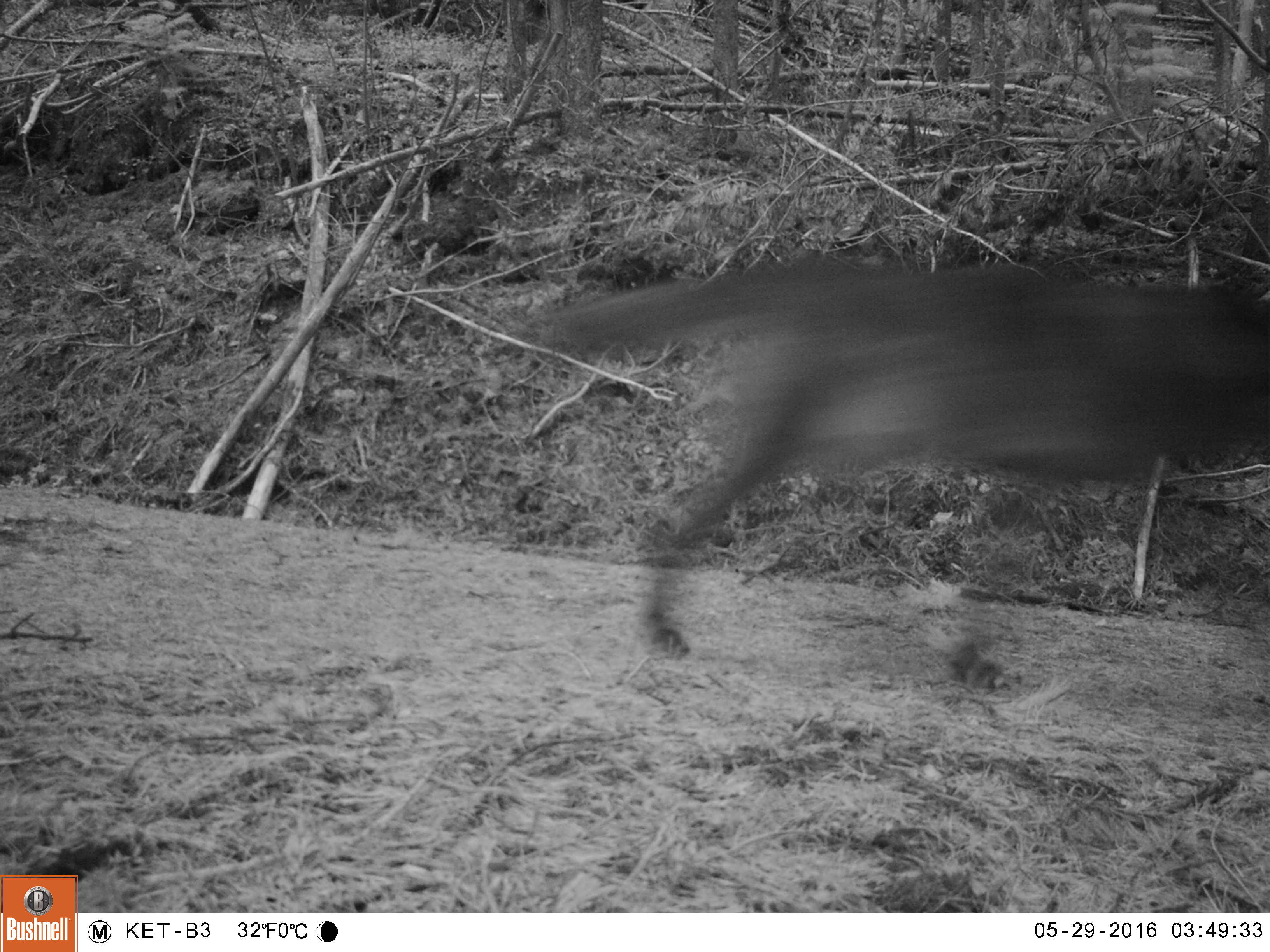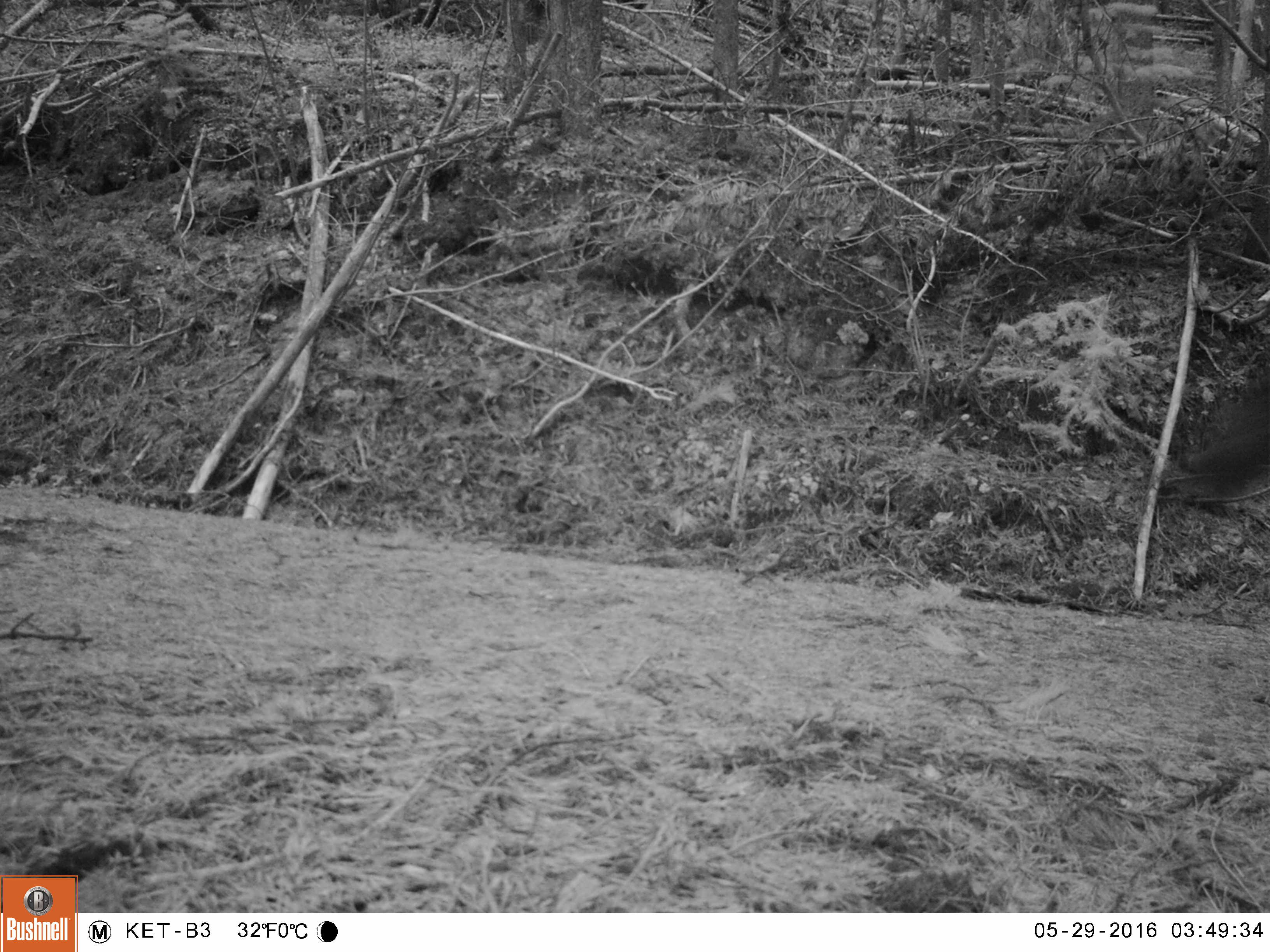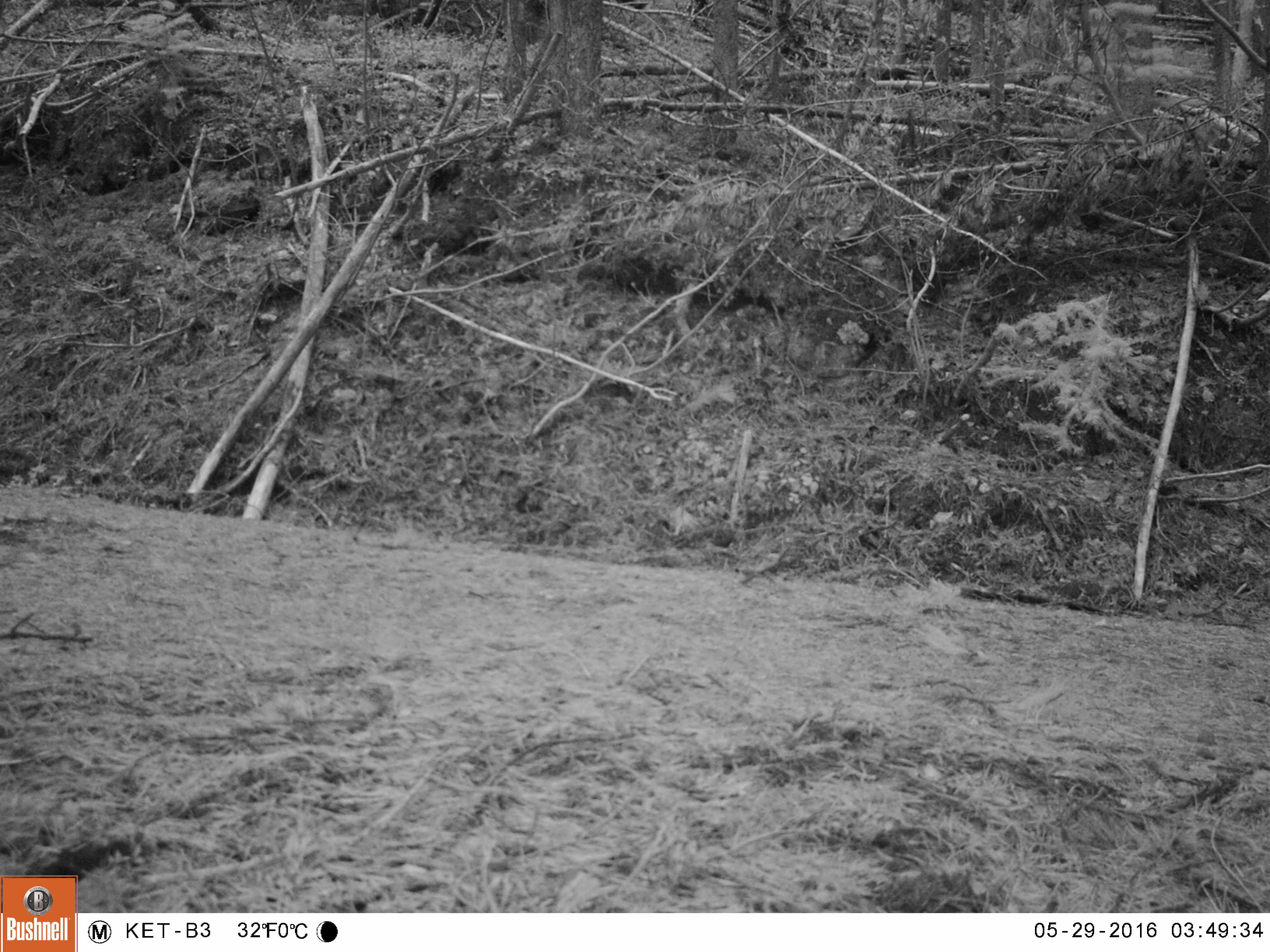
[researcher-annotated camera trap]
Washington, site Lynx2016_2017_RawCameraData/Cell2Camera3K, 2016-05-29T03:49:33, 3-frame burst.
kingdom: Animalia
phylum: Chordata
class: Mammalia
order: Carnivora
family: Canidae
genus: Canis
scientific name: Canis lupus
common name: gray wolf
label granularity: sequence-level